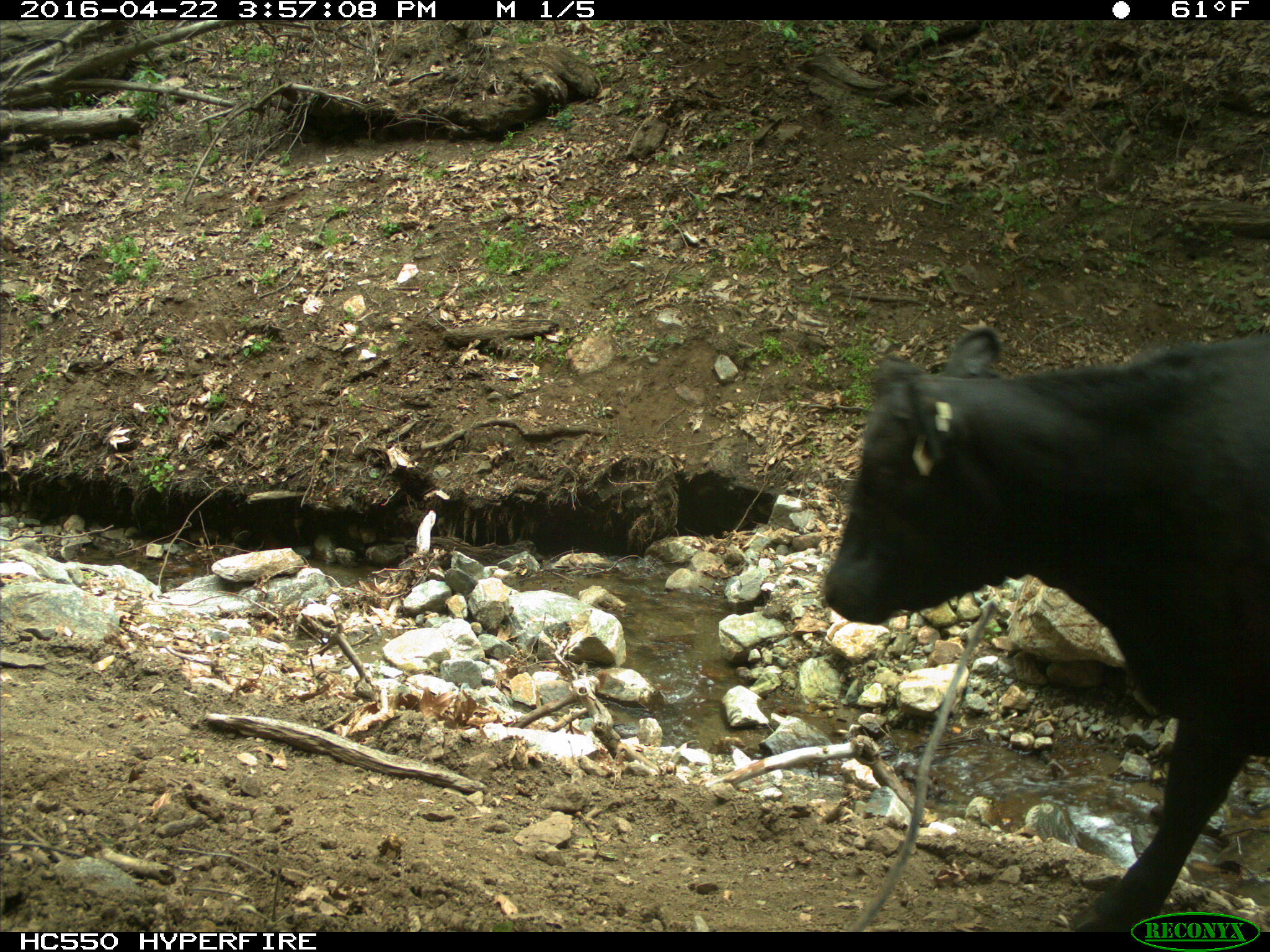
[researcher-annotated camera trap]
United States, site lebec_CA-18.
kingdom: Animalia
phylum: Chordata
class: Mammalia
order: Artiodactyla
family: Bovidae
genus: Bos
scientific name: Bos taurus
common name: domestic cow